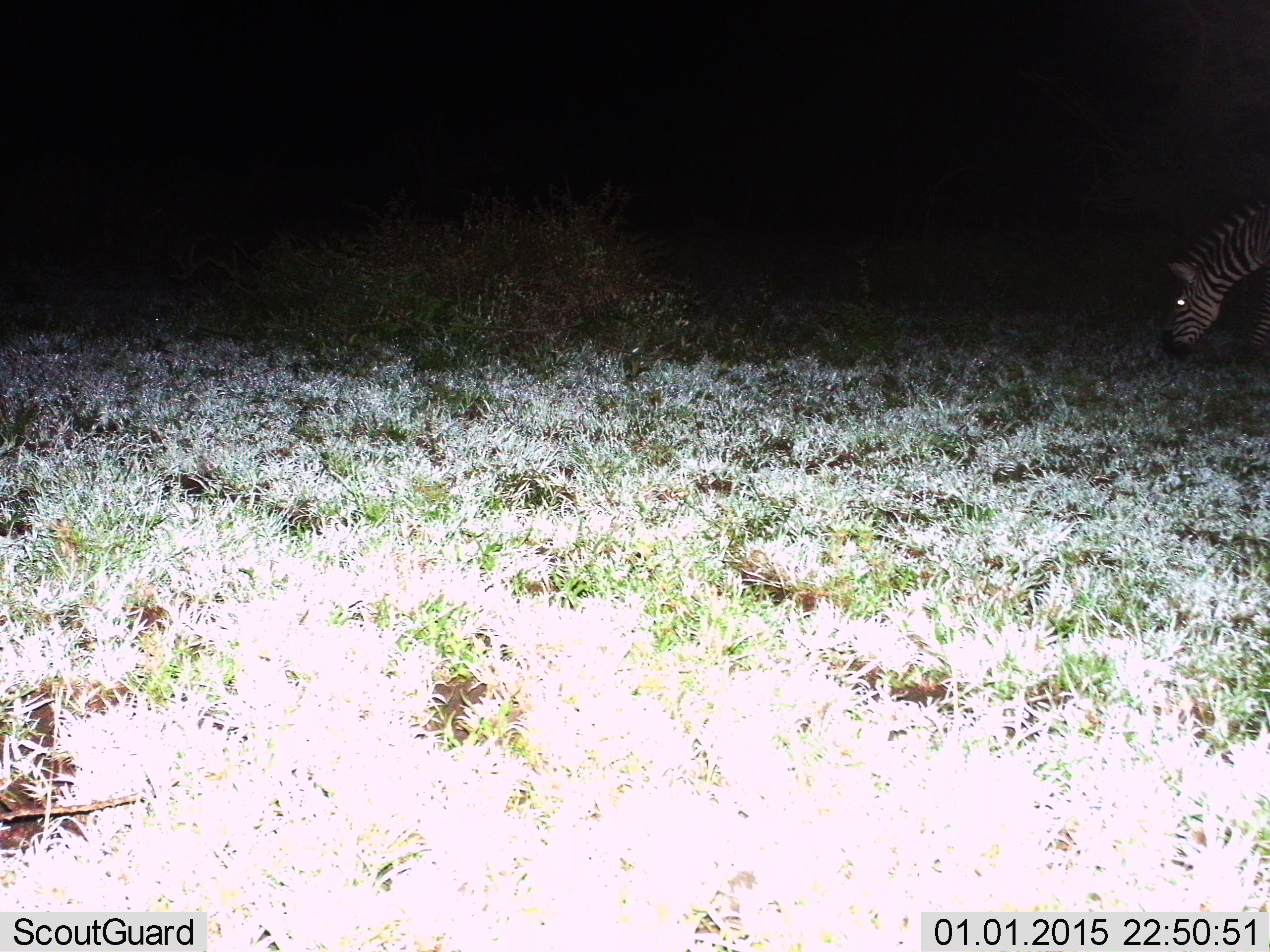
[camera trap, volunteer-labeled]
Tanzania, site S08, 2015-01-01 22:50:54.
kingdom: Animalia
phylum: Chordata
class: Mammalia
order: Perissodactyla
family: Equidae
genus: Equus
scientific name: Equus quagga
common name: plains zebra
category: zebra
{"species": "zebra (plains zebra) (Equus quagga)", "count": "1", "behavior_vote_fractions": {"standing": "40%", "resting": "10%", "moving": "10%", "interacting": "0%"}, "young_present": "0%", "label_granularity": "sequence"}